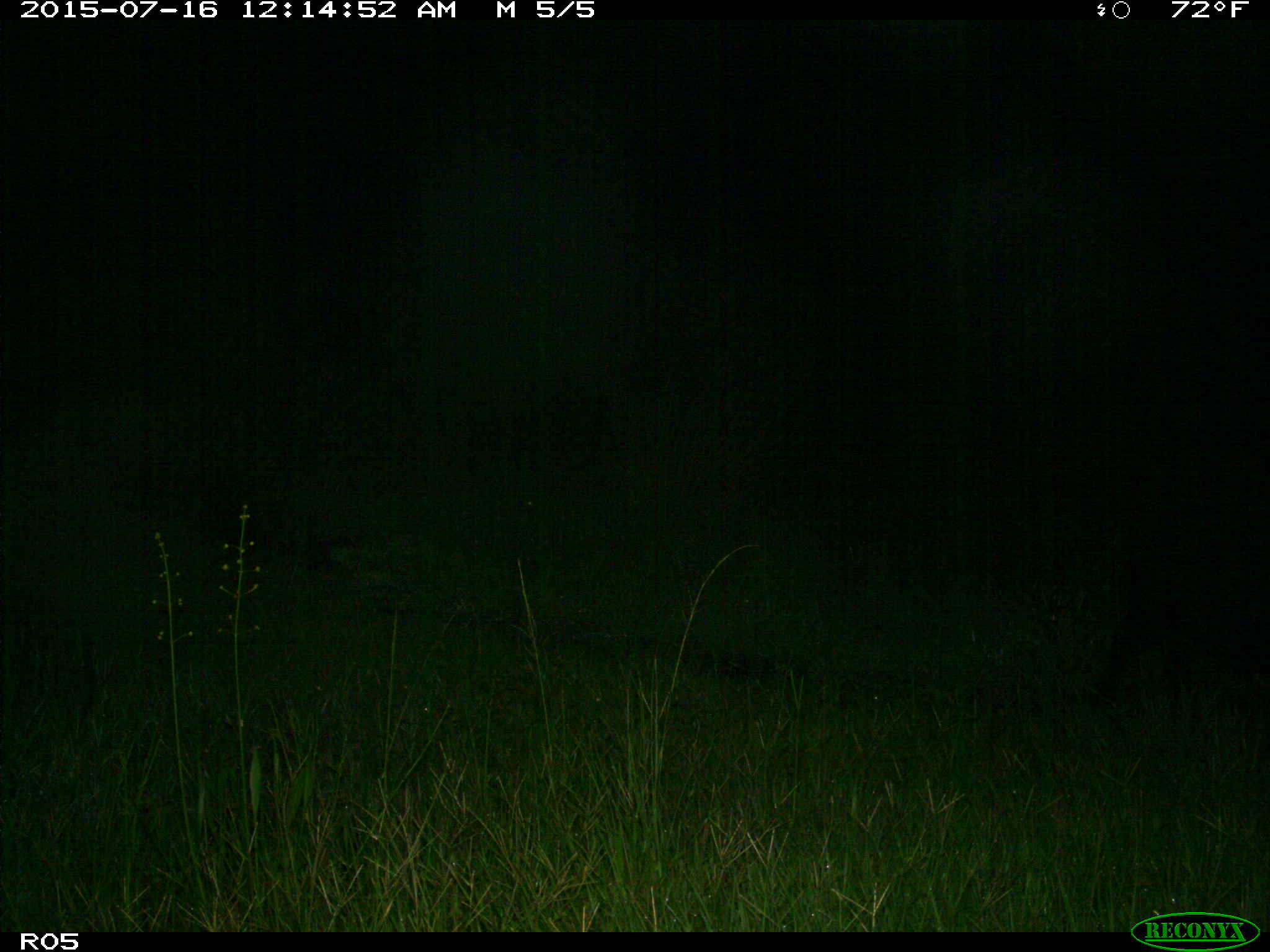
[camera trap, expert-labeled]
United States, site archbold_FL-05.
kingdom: Animalia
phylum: Chordata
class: Mammalia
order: Artiodactyla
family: Suidae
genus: Sus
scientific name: Sus scrofa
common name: wild boar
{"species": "Sus scrofa (wild boar)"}